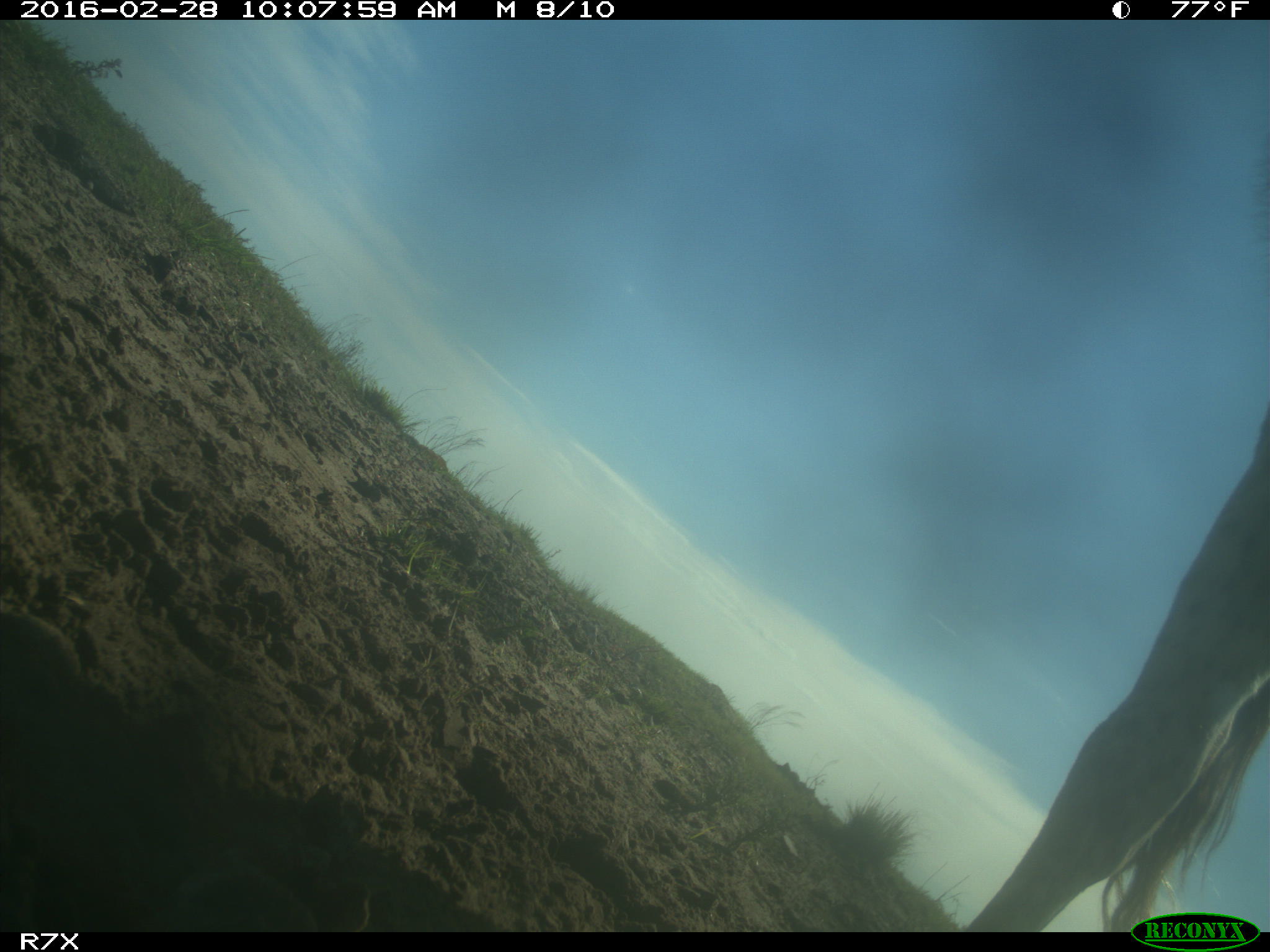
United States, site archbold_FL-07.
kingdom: Animalia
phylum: Chordata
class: Mammalia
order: Artiodactyla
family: Bovidae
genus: Bos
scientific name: Bos taurus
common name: domestic cow